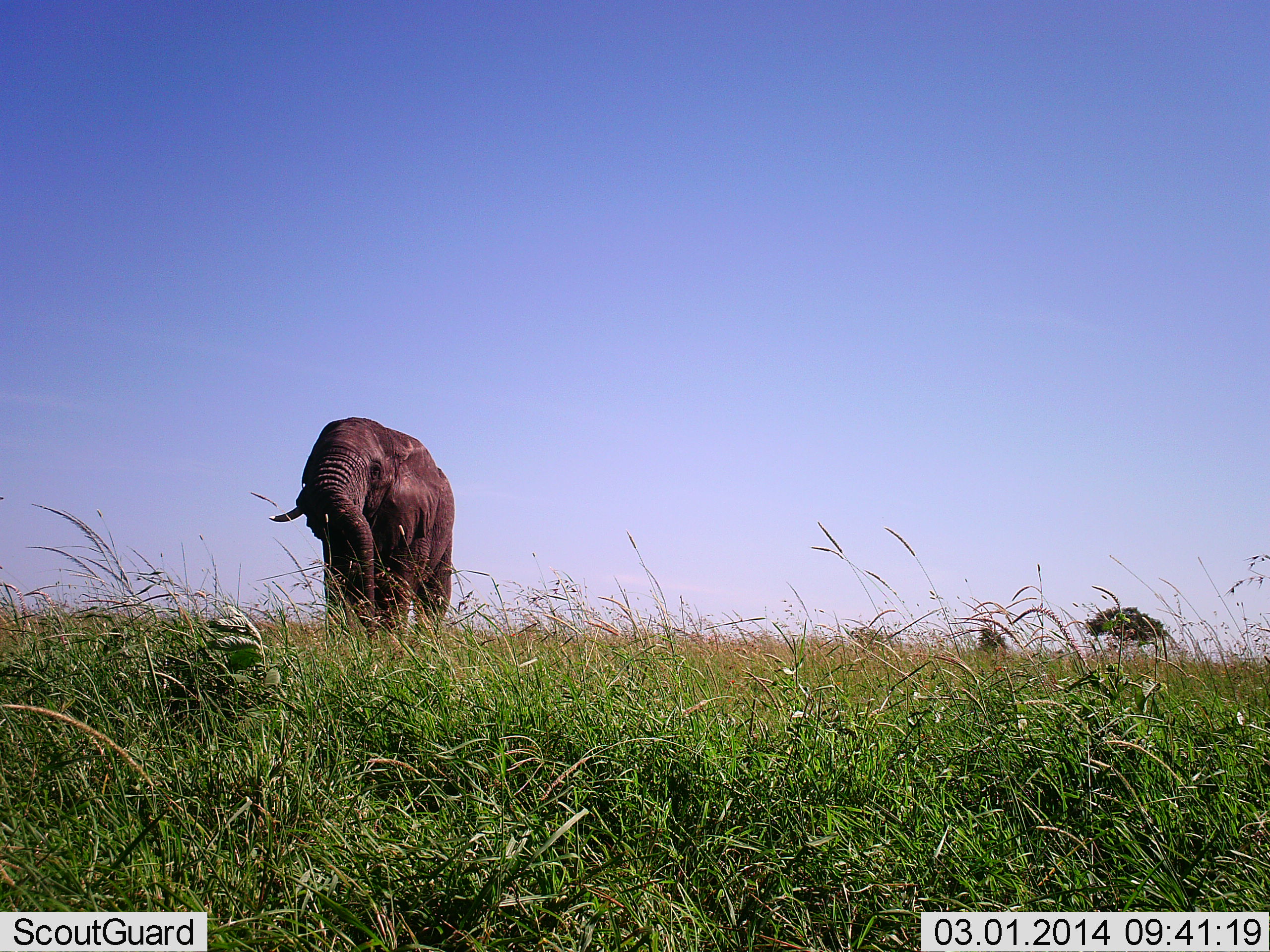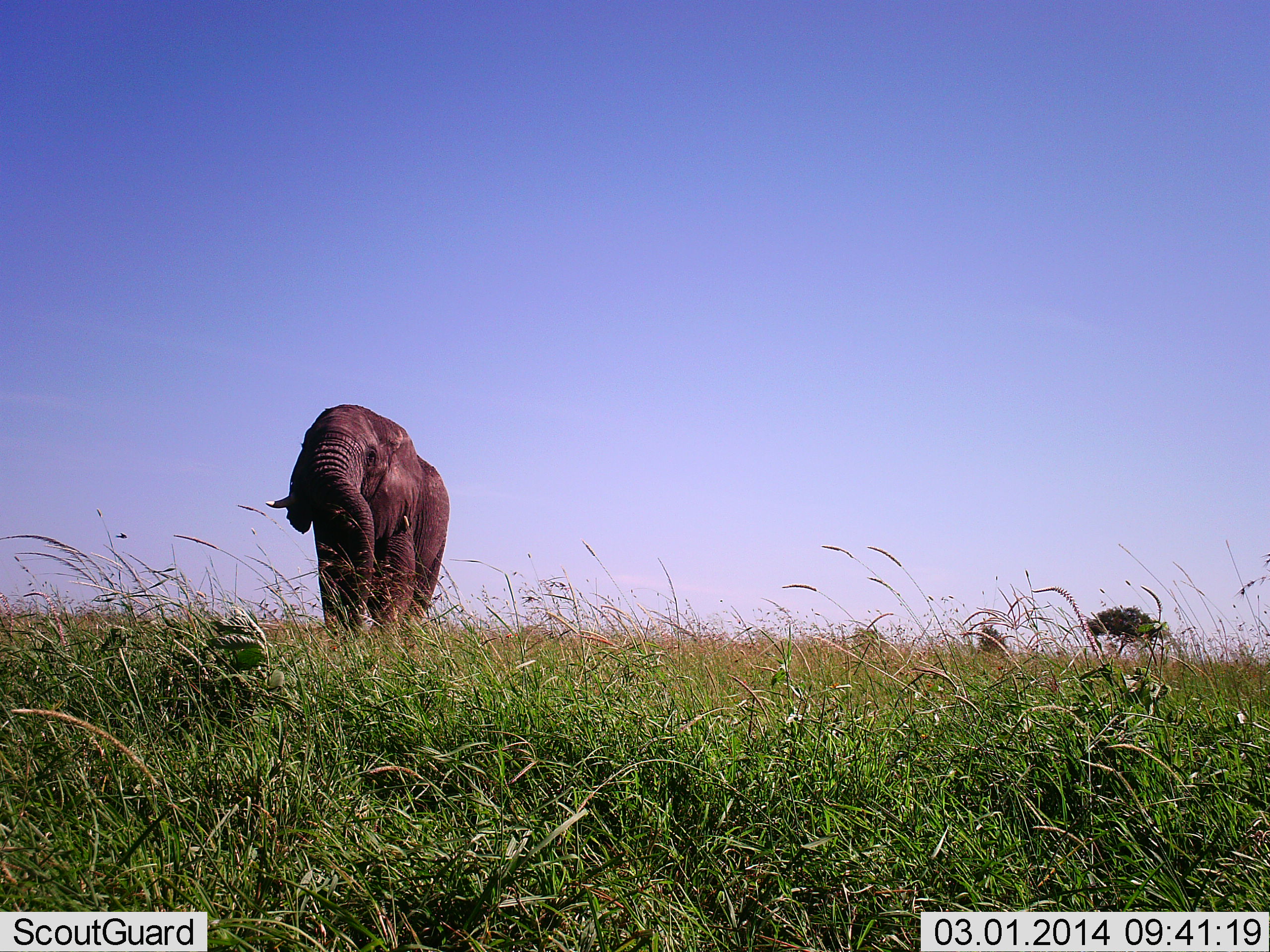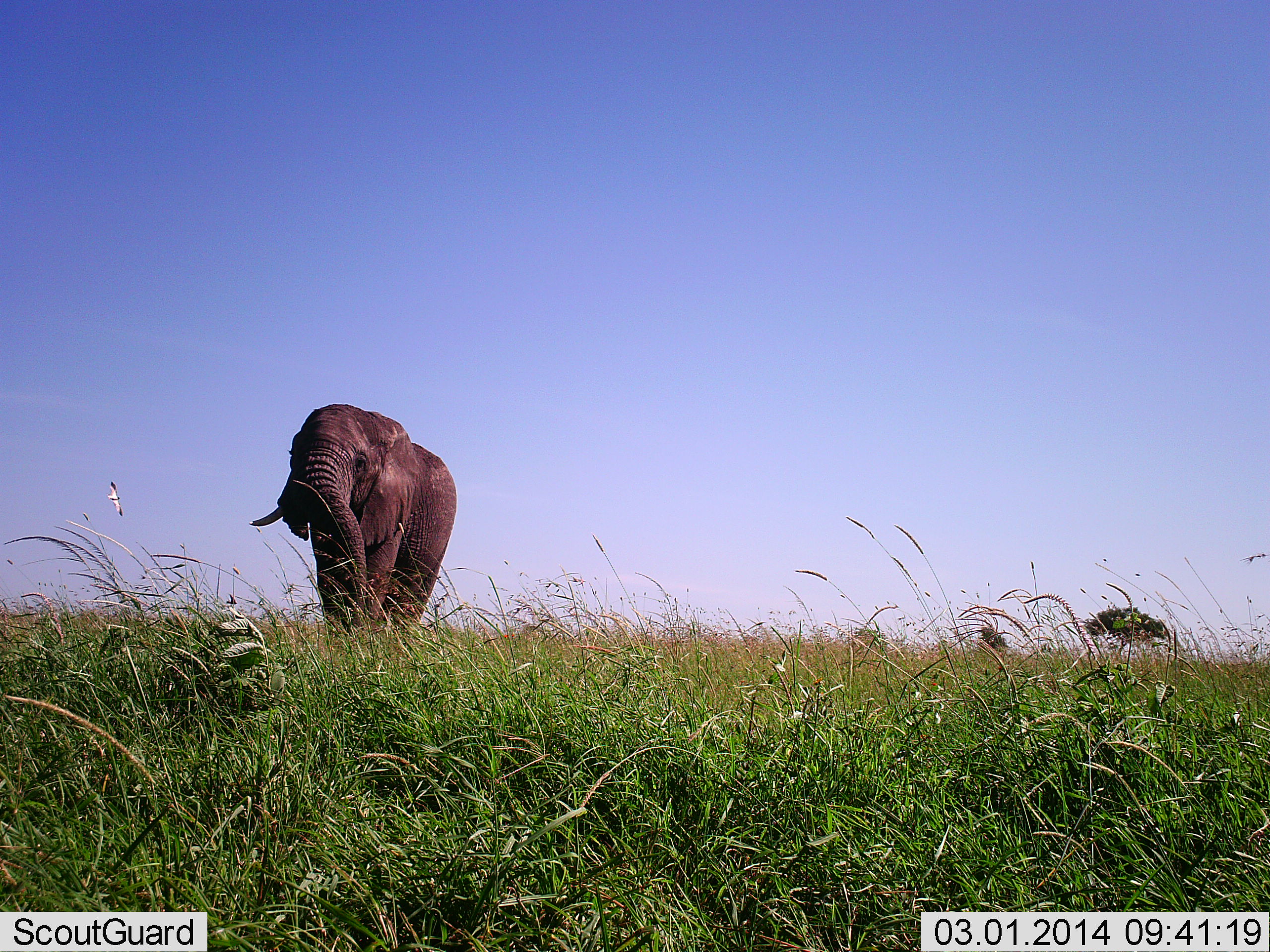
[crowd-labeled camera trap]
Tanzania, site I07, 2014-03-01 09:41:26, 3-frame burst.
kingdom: Animalia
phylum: Chordata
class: Mammalia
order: Proboscidea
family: Elephantidae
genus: Loxodonta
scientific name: Loxodonta africana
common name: african bush elephant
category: elephant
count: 1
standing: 10%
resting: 0%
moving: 90%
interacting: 0%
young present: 0%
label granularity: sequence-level